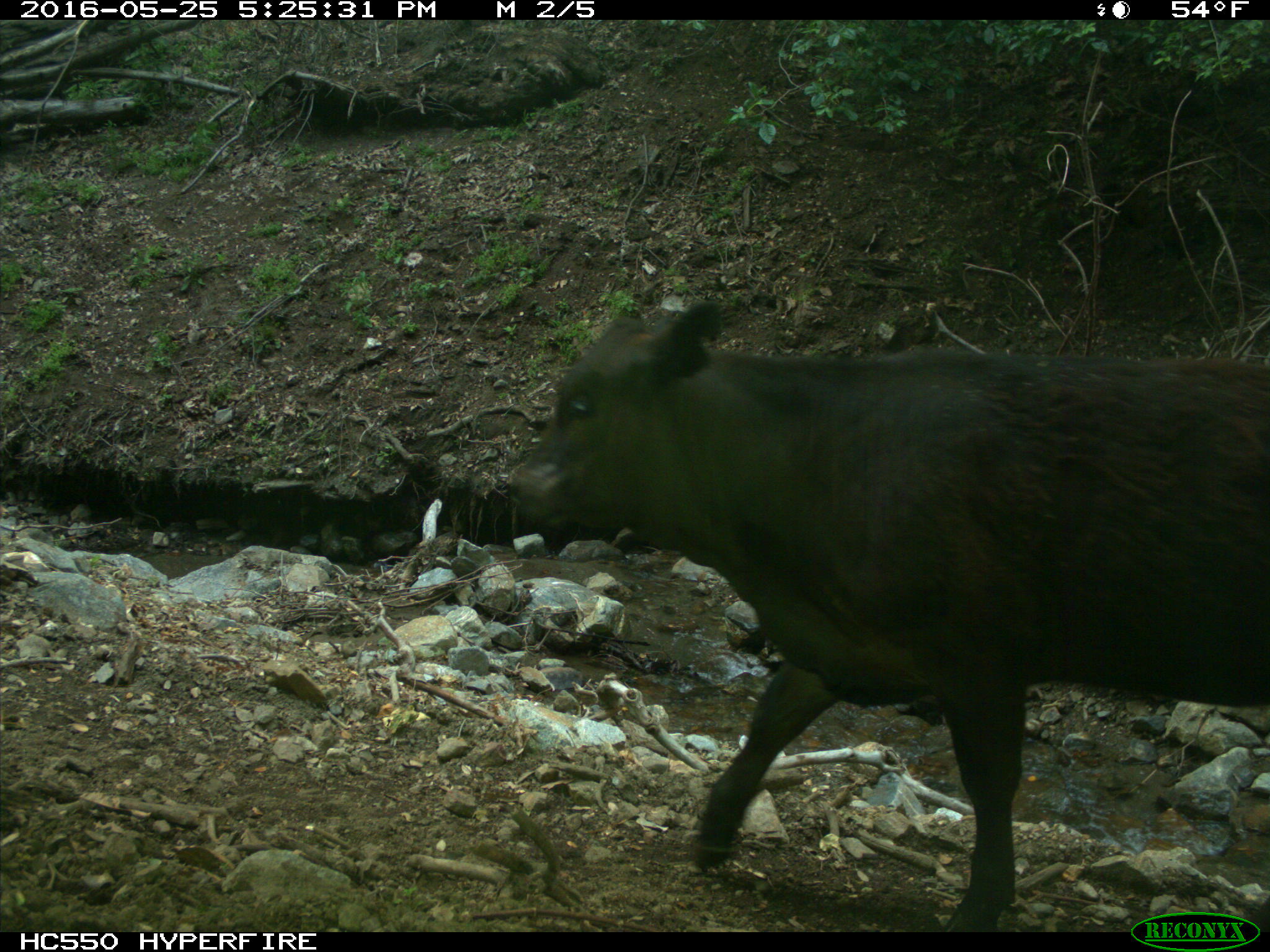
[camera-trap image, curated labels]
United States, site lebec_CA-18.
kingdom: Animalia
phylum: Chordata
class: Mammalia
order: Artiodactyla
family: Bovidae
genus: Bos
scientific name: Bos taurus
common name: domestic cow